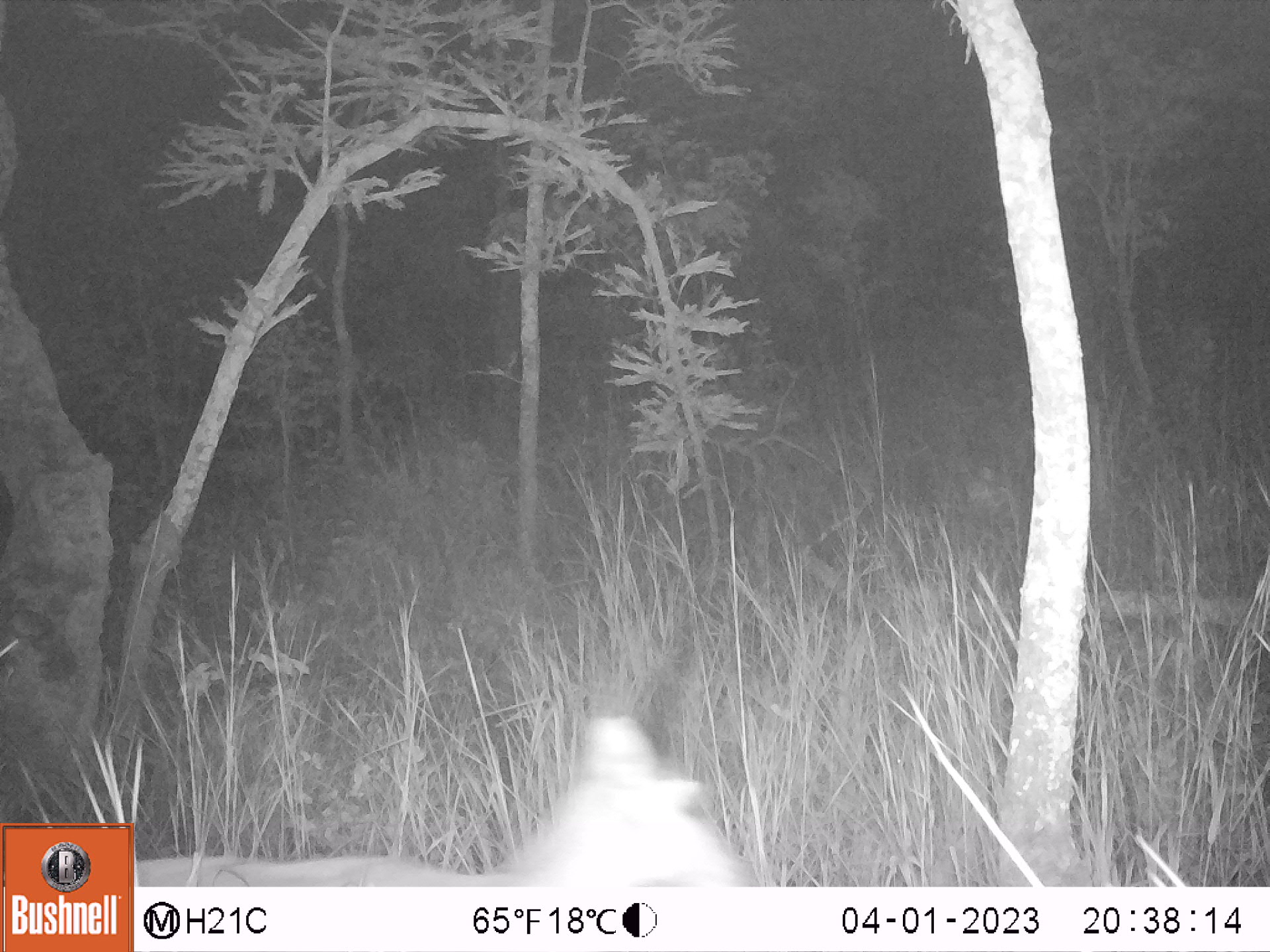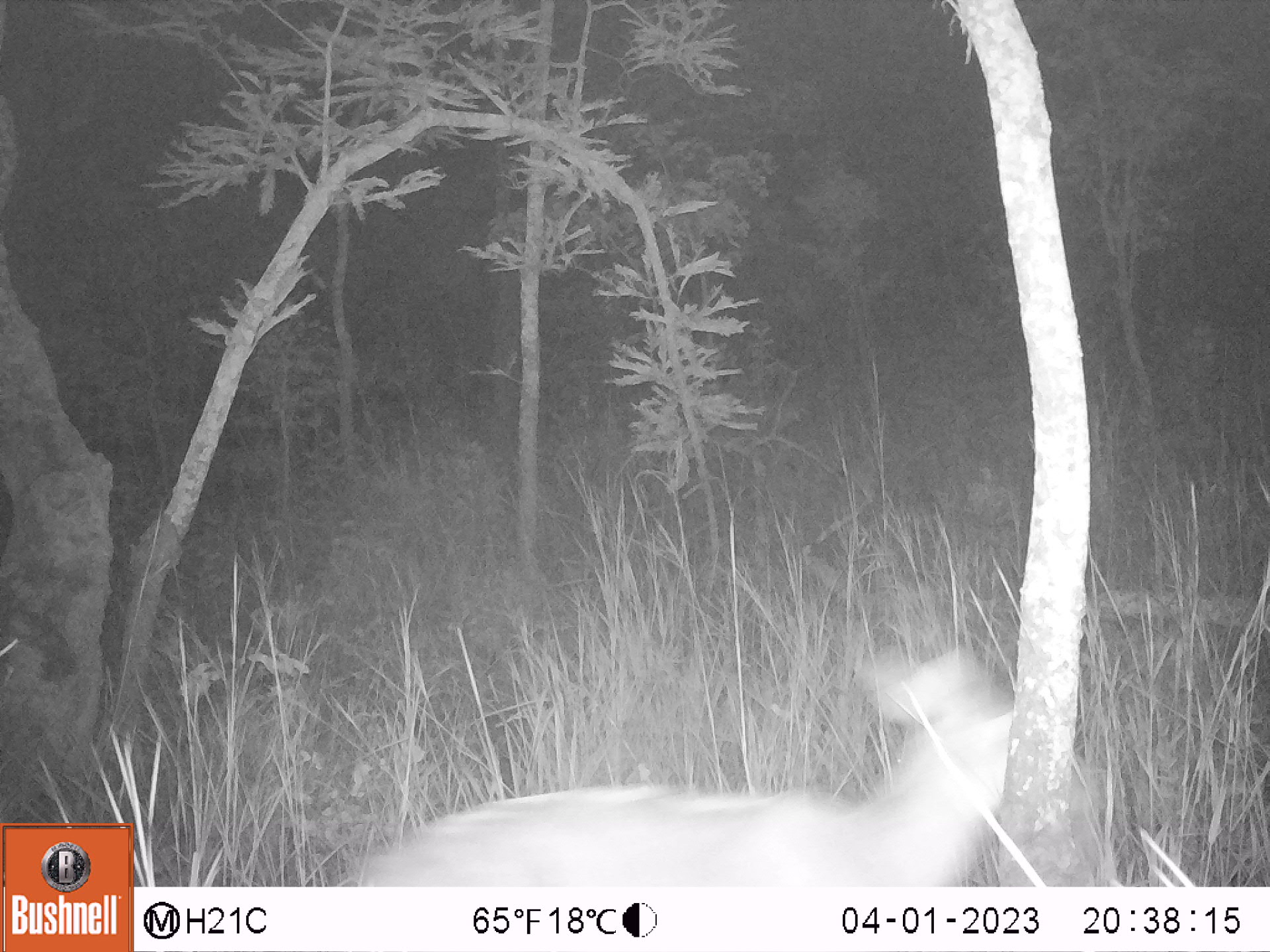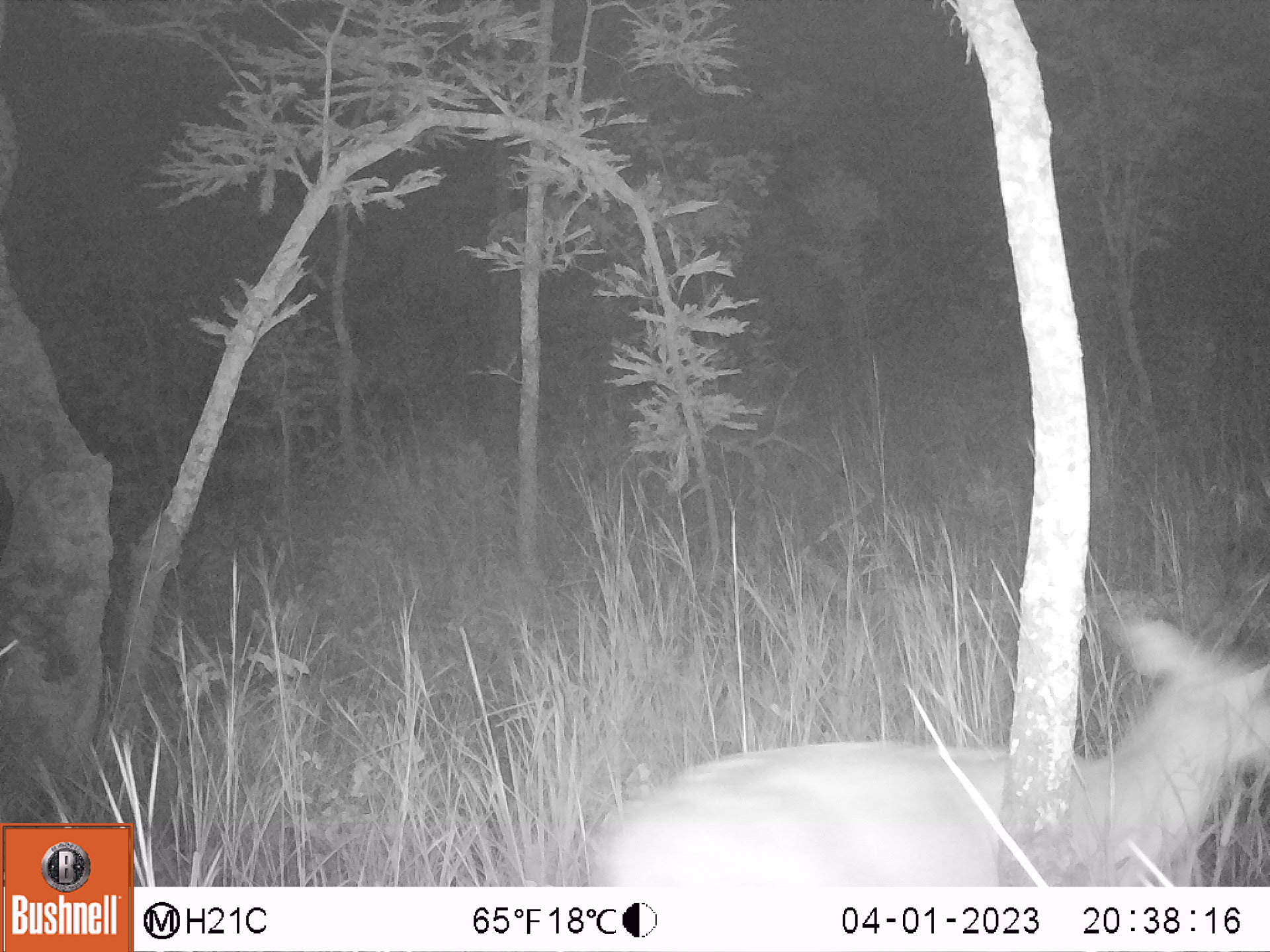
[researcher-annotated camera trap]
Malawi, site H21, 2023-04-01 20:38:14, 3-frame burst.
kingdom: Animalia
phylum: Chordata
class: Mammalia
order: Artiodactyla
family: Bovidae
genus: Redunca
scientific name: Redunca arundinum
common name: southern reedbuck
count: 1